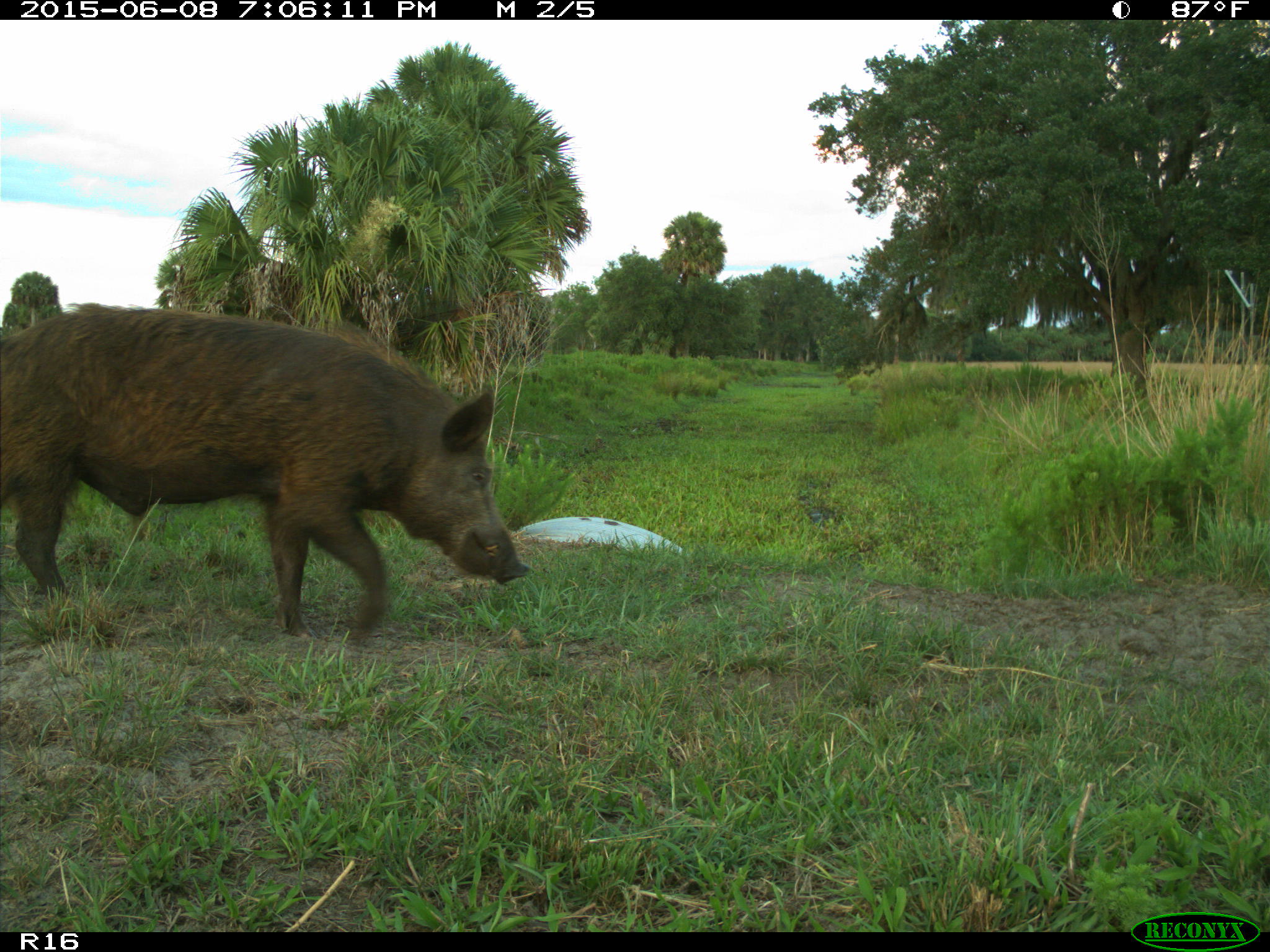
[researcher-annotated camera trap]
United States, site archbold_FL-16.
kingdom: Animalia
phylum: Chordata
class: Mammalia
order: Artiodactyla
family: Suidae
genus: Sus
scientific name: Sus scrofa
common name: wild boar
Sus scrofa (wild boar).